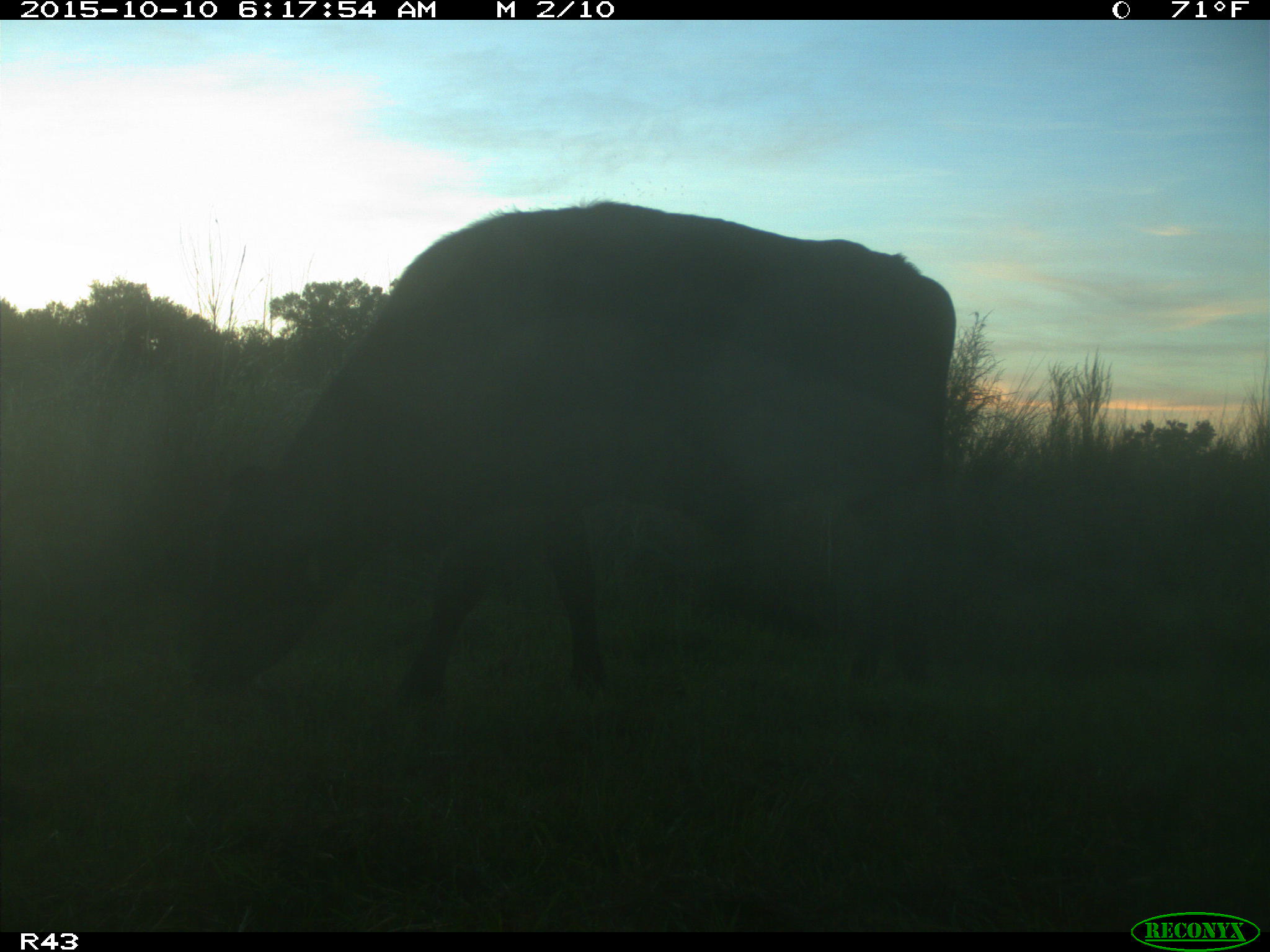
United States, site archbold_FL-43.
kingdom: Animalia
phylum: Chordata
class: Mammalia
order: Artiodactyla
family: Bovidae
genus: Bos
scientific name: Bos taurus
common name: domestic cow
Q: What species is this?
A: Bos taurus (domestic cow).